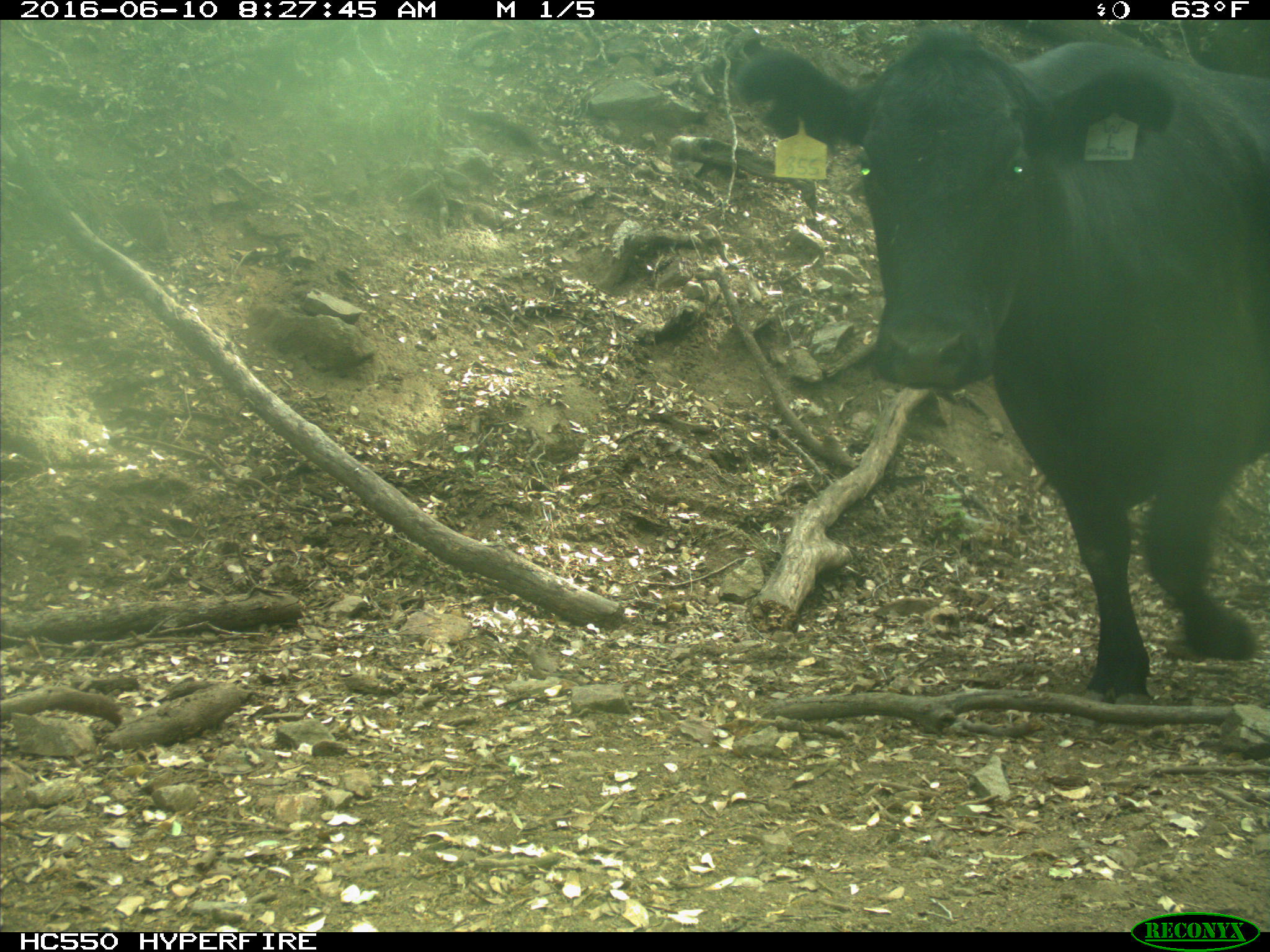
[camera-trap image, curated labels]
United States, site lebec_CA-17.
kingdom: Animalia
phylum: Chordata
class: Mammalia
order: Artiodactyla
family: Bovidae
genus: Bos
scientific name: Bos taurus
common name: domestic cow